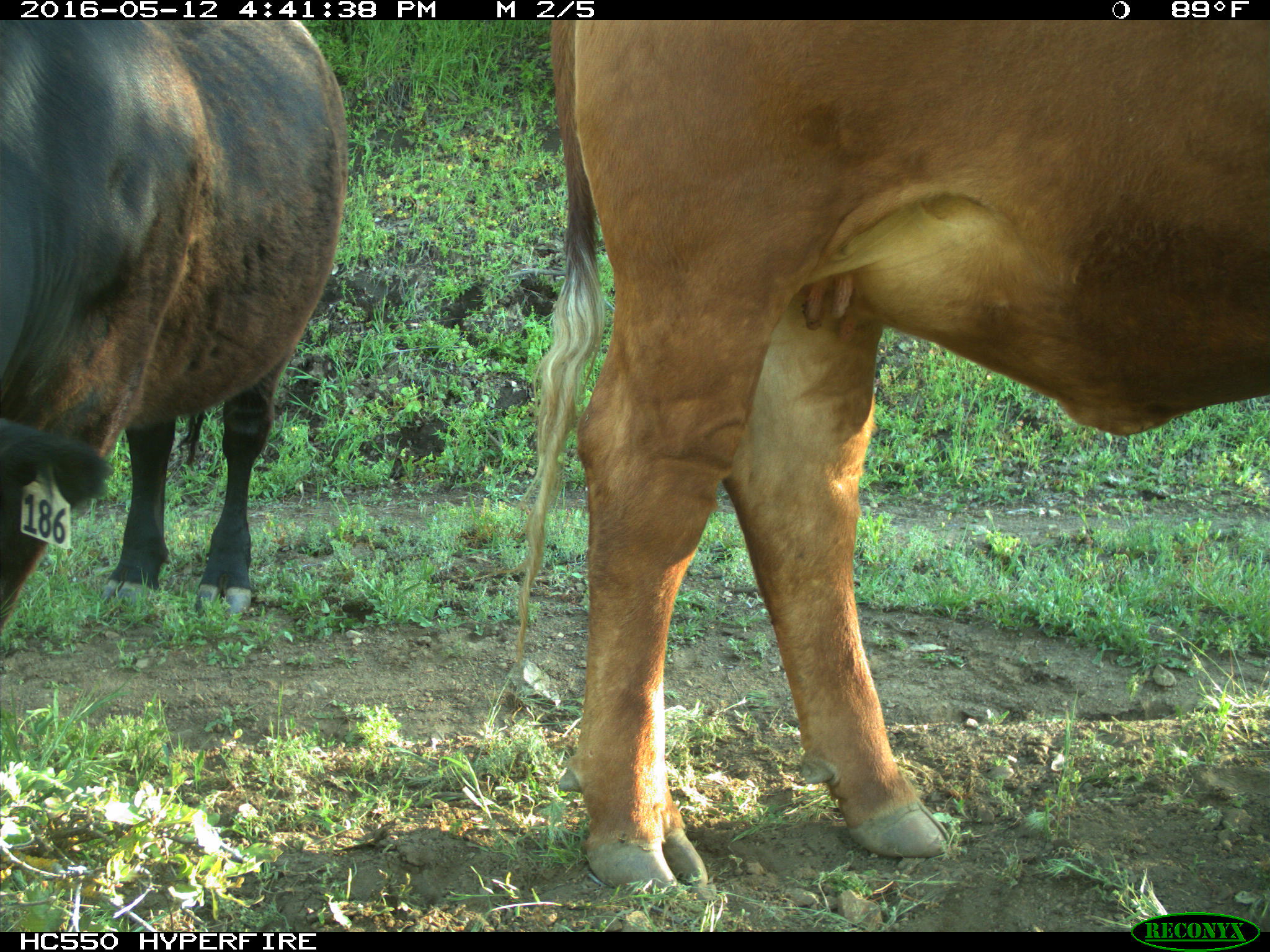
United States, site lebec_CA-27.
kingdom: Animalia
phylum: Chordata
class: Mammalia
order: Artiodactyla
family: Bovidae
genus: Bos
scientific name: Bos taurus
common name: domestic cow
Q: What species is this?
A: Bos taurus (domestic cow).